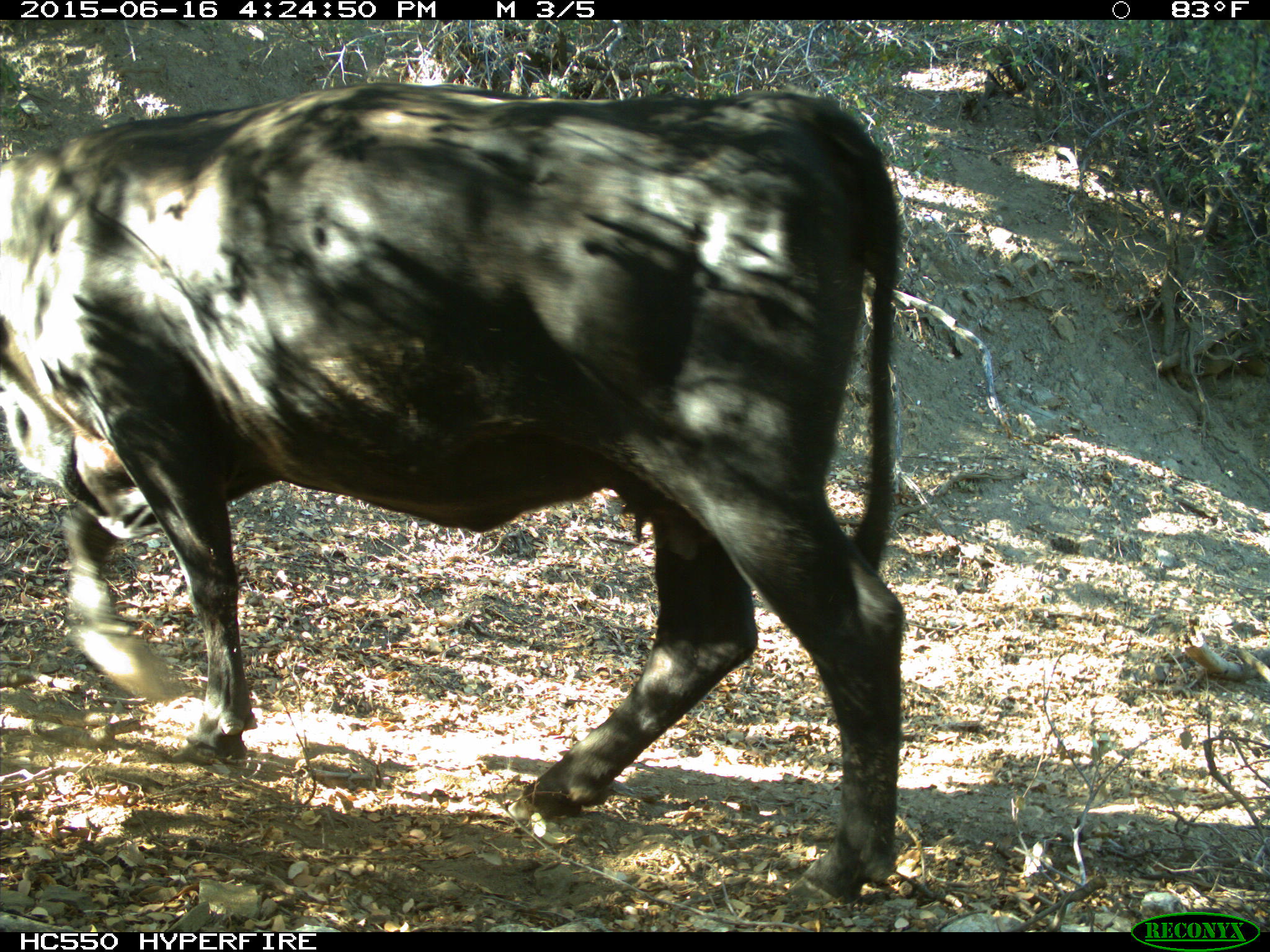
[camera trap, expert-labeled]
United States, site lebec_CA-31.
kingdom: Animalia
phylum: Chordata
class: Mammalia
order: Artiodactyla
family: Bovidae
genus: Bos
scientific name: Bos taurus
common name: domestic cow